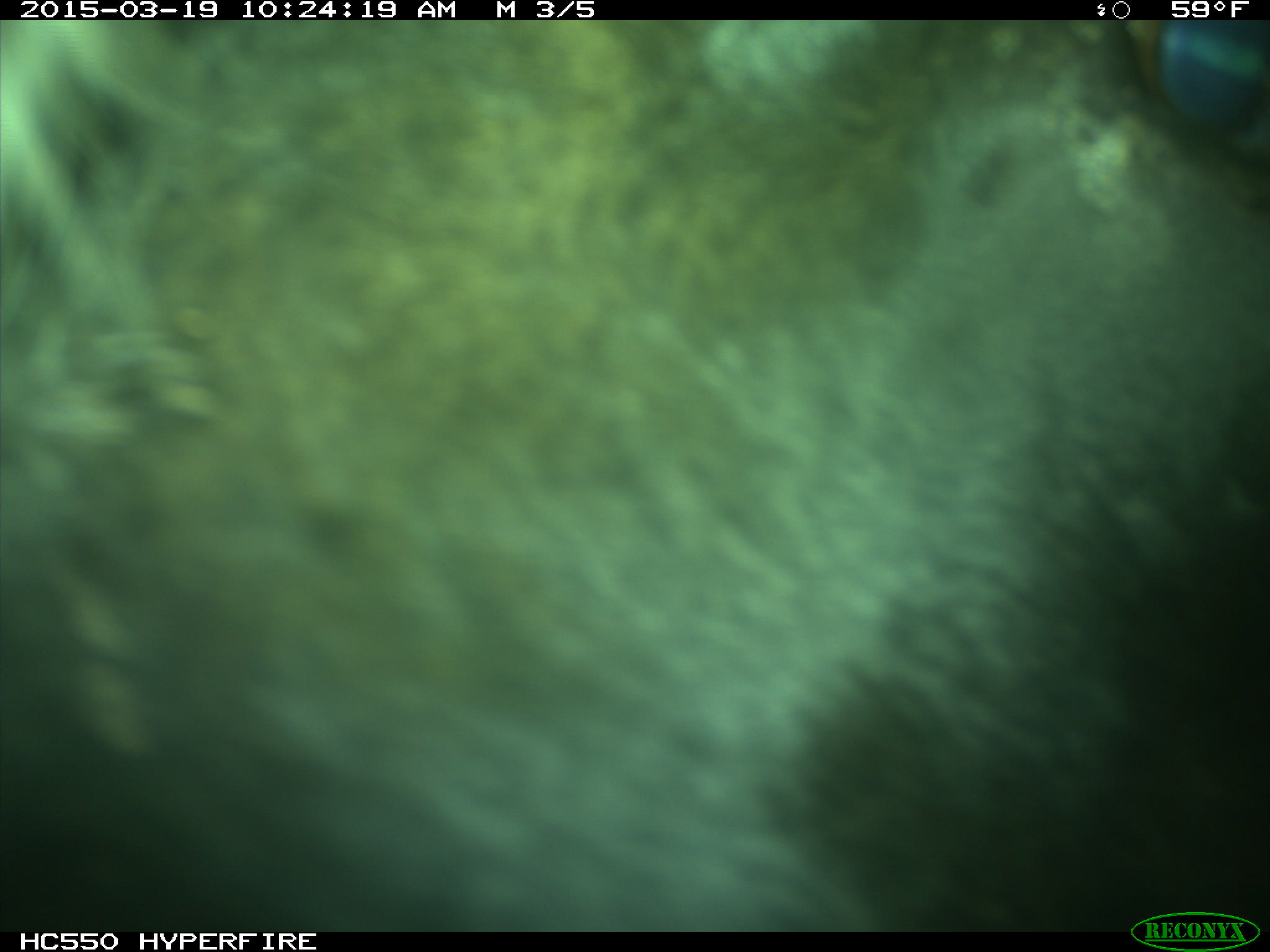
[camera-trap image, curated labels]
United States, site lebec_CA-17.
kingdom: Animalia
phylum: Chordata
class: Mammalia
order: Artiodactyla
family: Bovidae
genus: Bos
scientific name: Bos taurus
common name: domestic cow